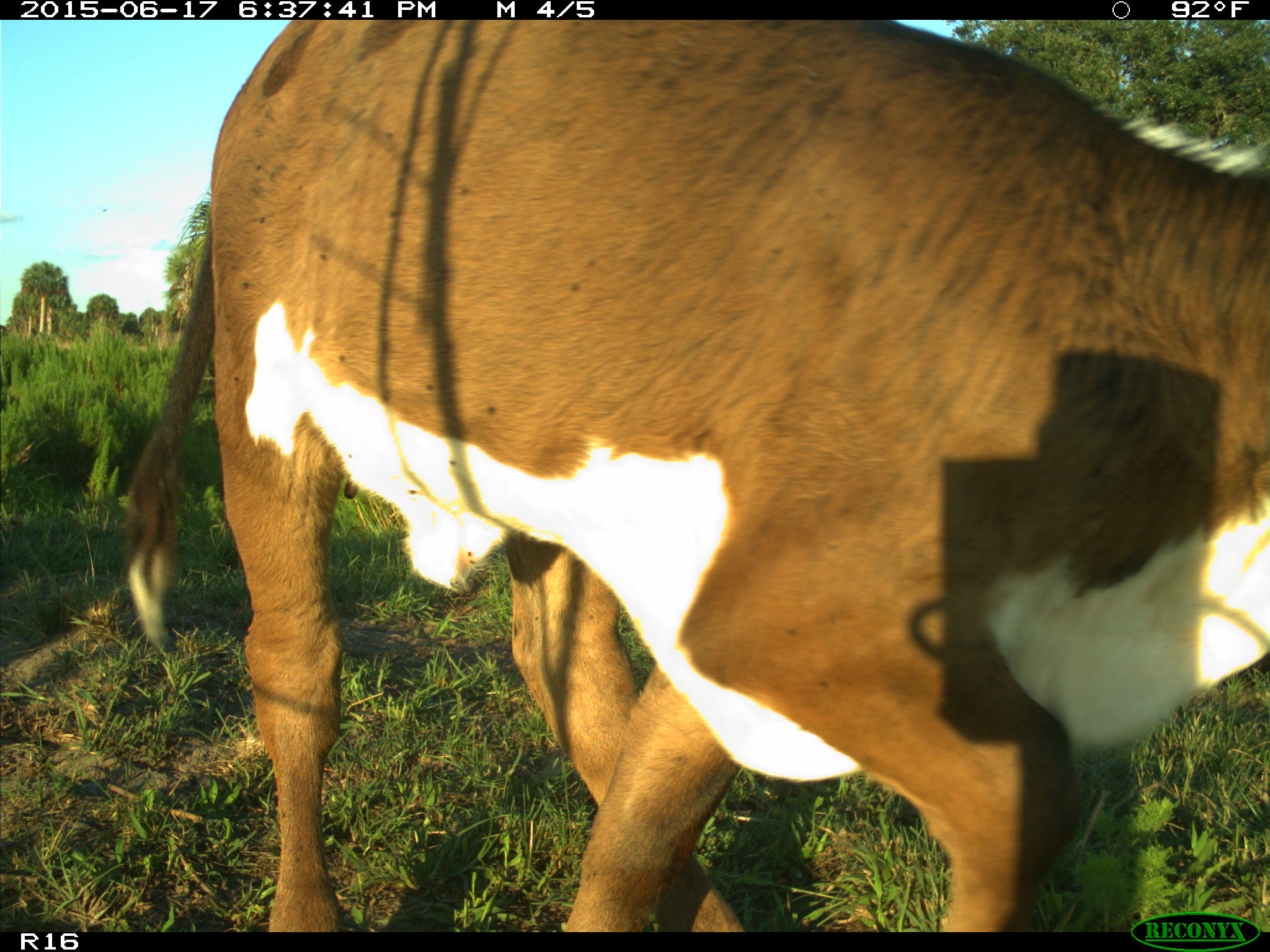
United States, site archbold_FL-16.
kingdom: Animalia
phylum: Chordata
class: Mammalia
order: Artiodactyla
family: Bovidae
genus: Bos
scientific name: Bos taurus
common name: domestic cow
Bos taurus (domestic cow).